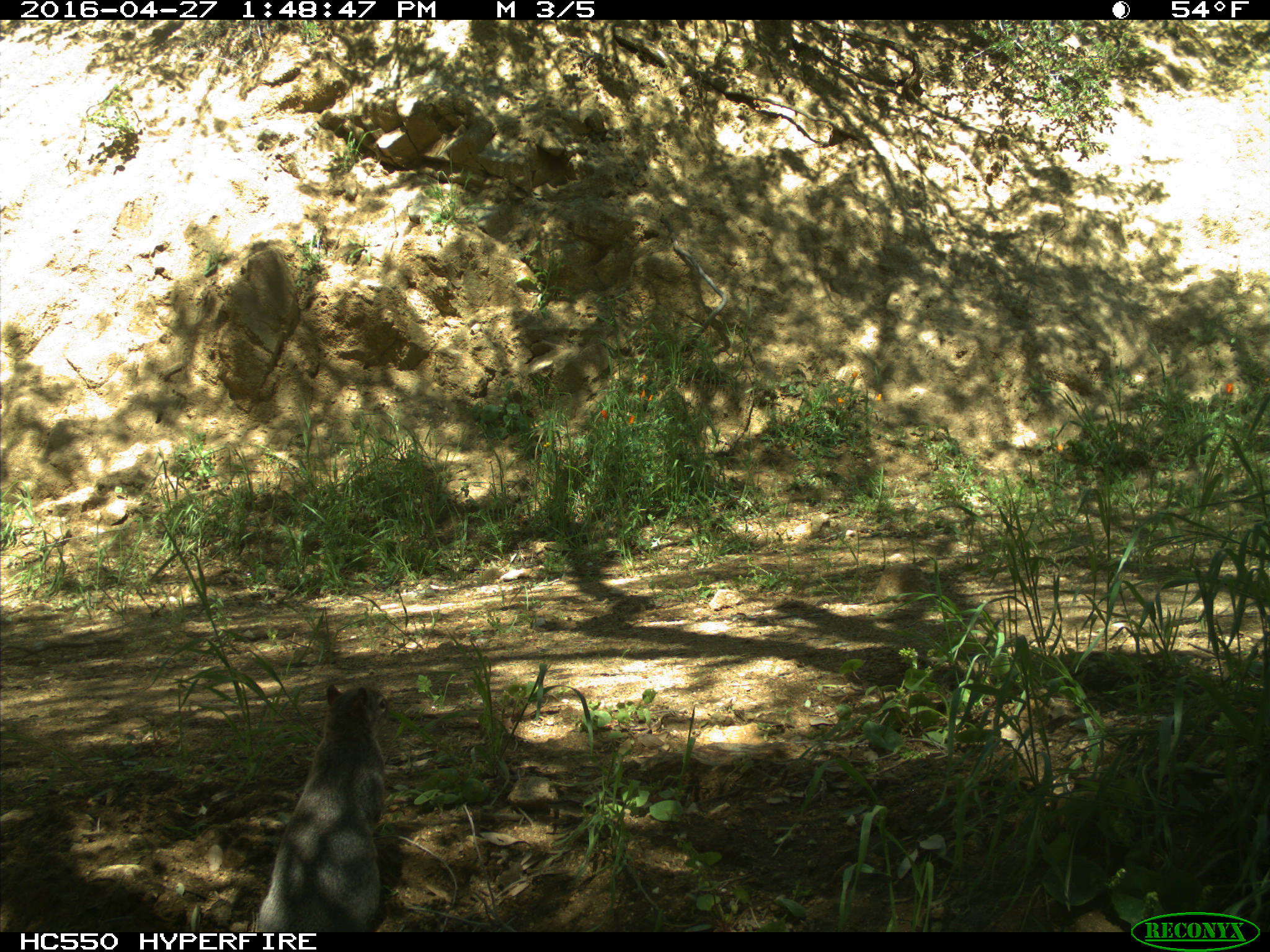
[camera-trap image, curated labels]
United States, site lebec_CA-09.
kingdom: Animalia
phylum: Chordata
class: Mammalia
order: Rodentia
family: Sciuridae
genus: Sciurus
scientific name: Sciurus carolinensis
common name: eastern gray squirrel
Sciurus carolinensis (eastern gray squirrel).